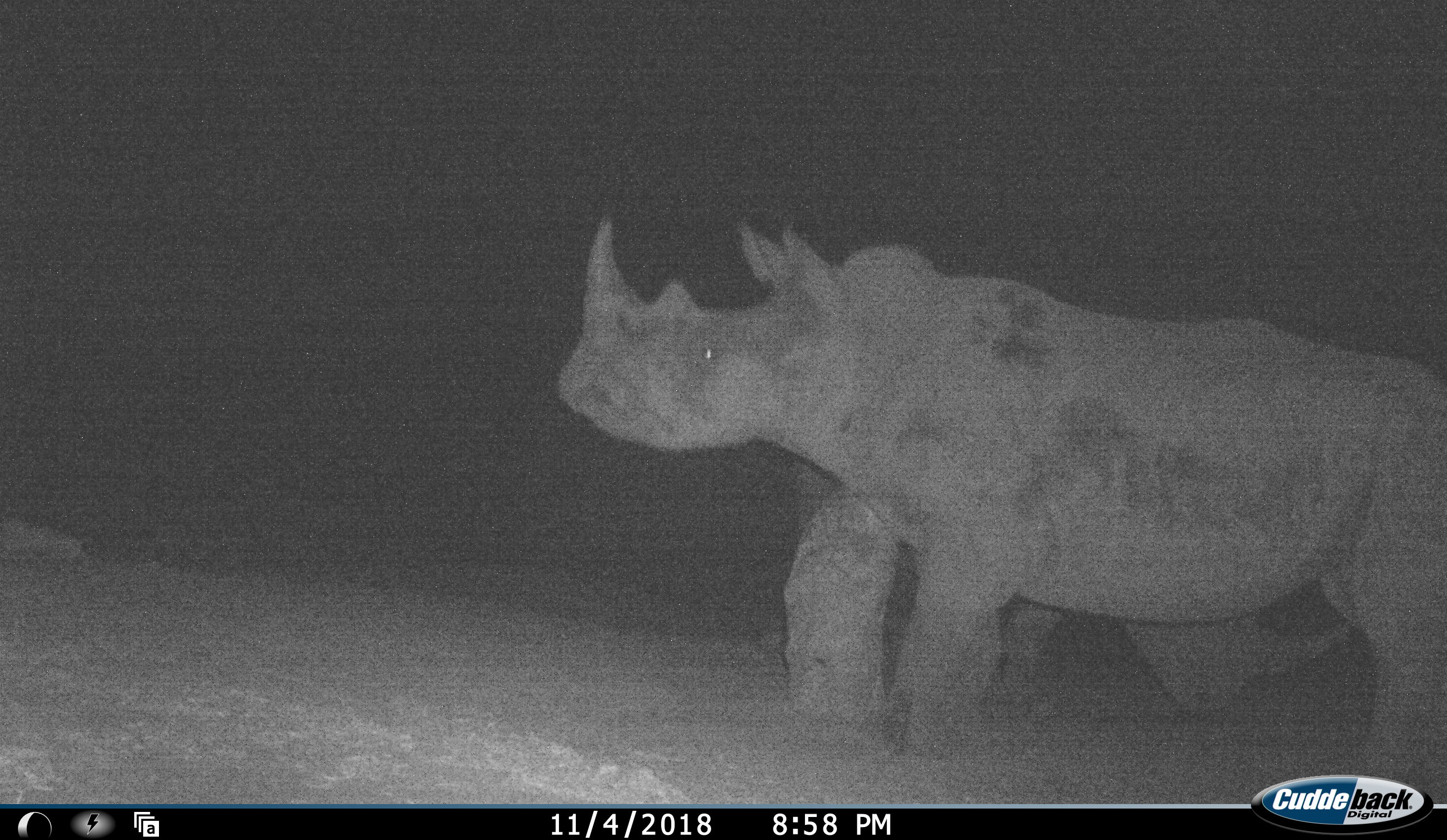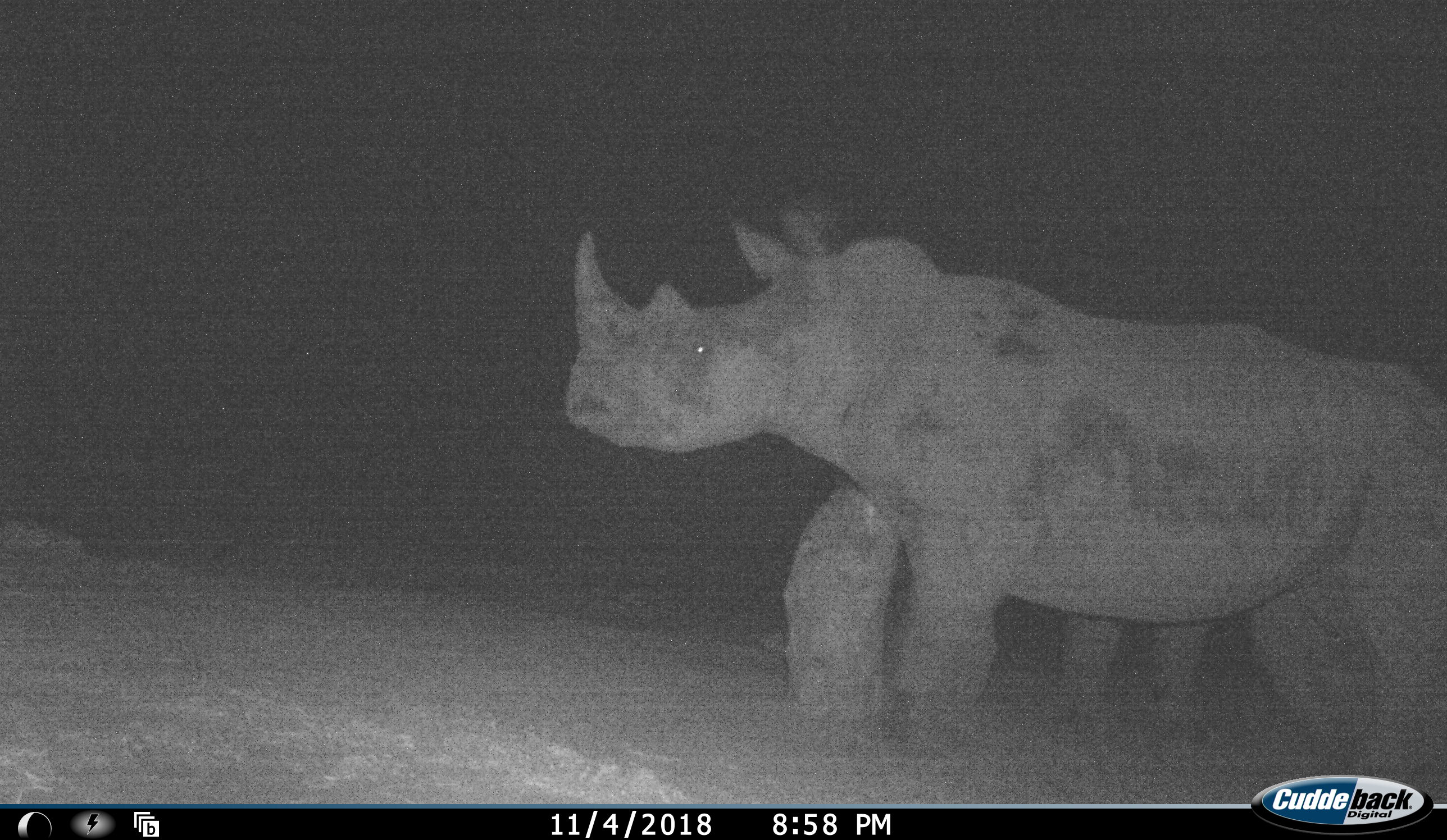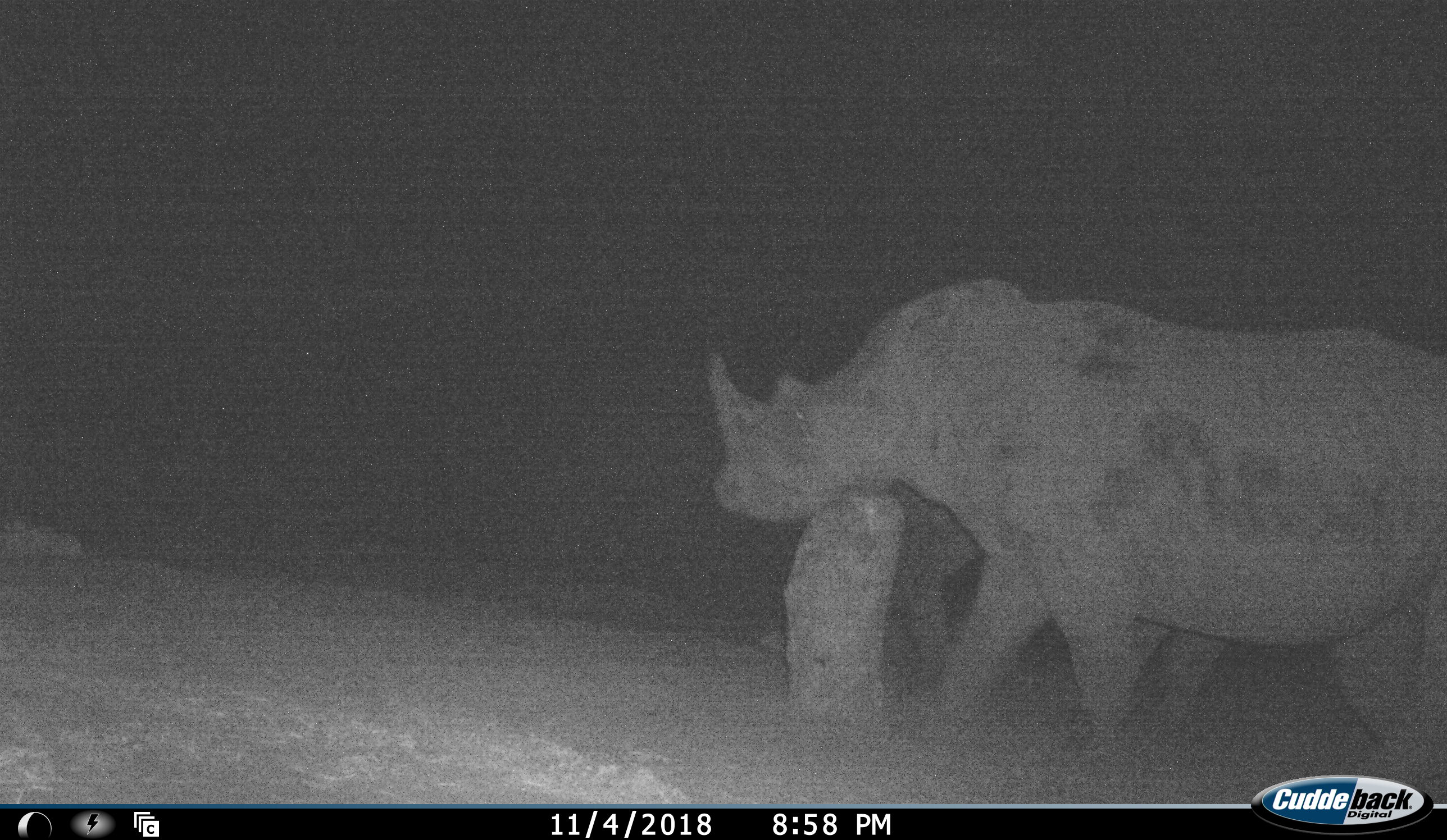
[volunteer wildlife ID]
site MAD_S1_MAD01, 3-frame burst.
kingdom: Animalia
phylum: Chordata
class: Mammalia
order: Perissodactyla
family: Rhinocerotidae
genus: Diceros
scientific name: Diceros bicornis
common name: black rhinoceros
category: rhinocerosblack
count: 2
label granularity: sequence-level